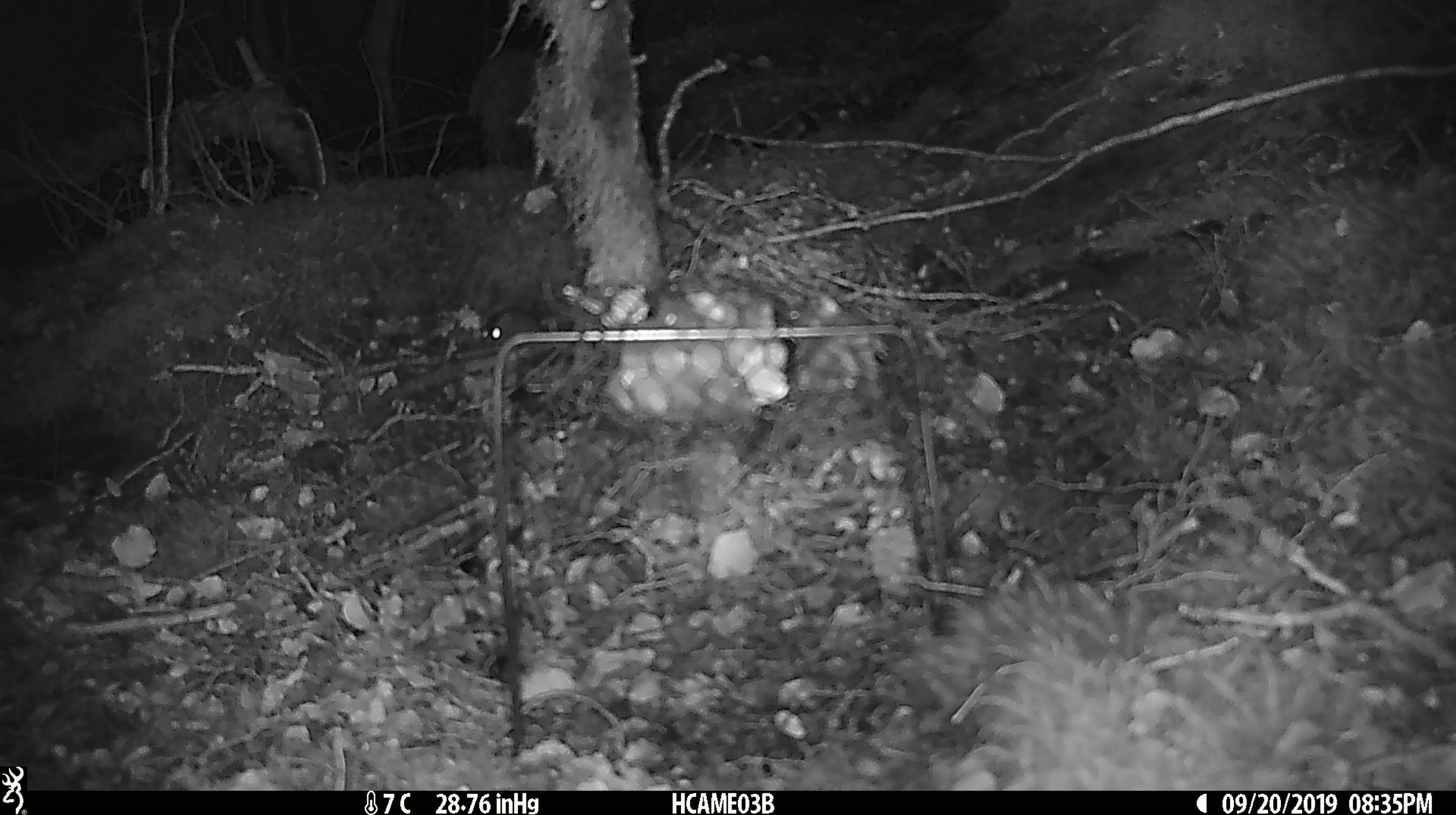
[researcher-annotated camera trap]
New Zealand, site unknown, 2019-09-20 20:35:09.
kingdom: Animalia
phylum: Chordata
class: Mammalia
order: Rodentia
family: Muridae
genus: Mus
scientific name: Mus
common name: mouse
Mouse (Mus).